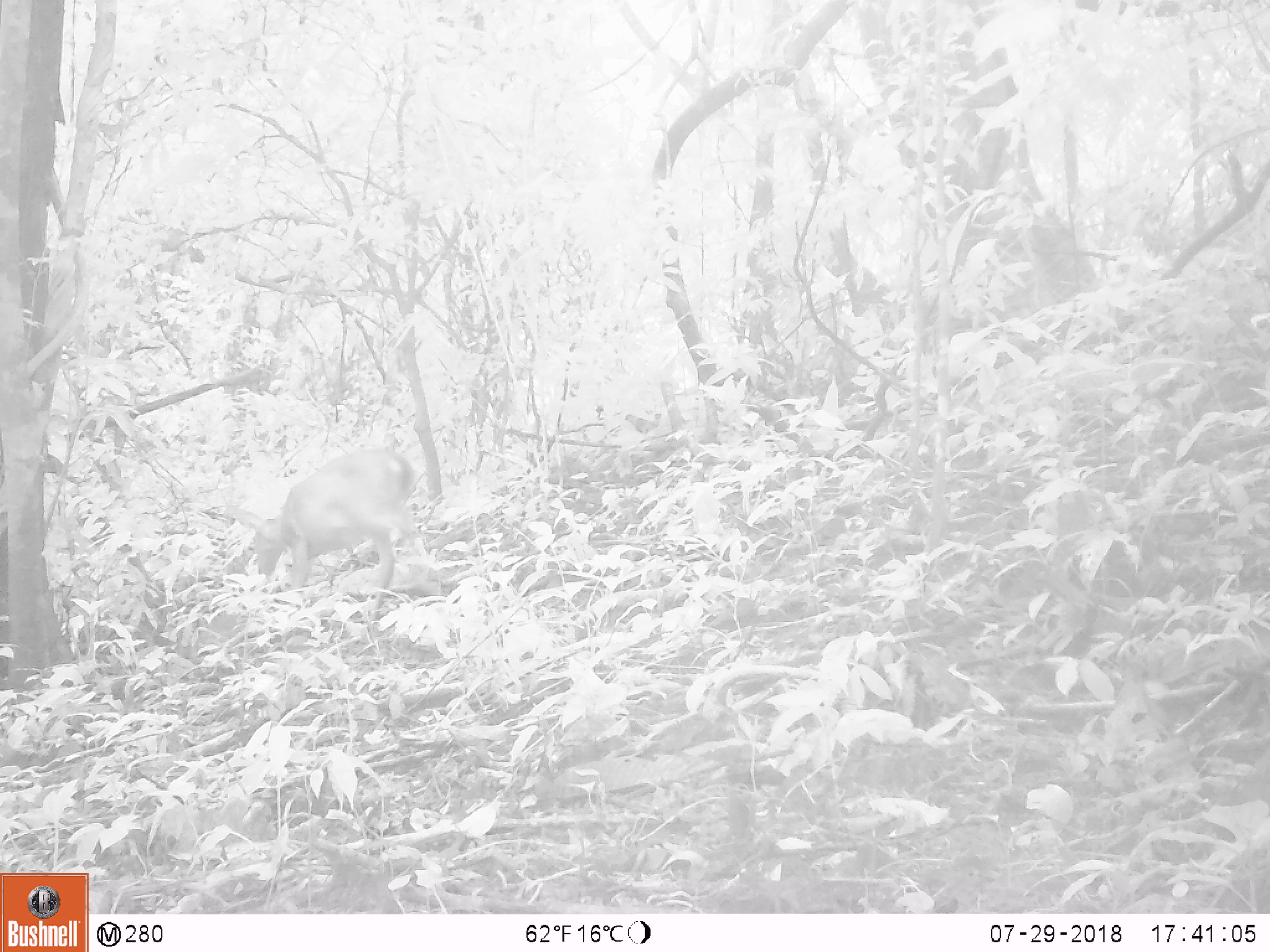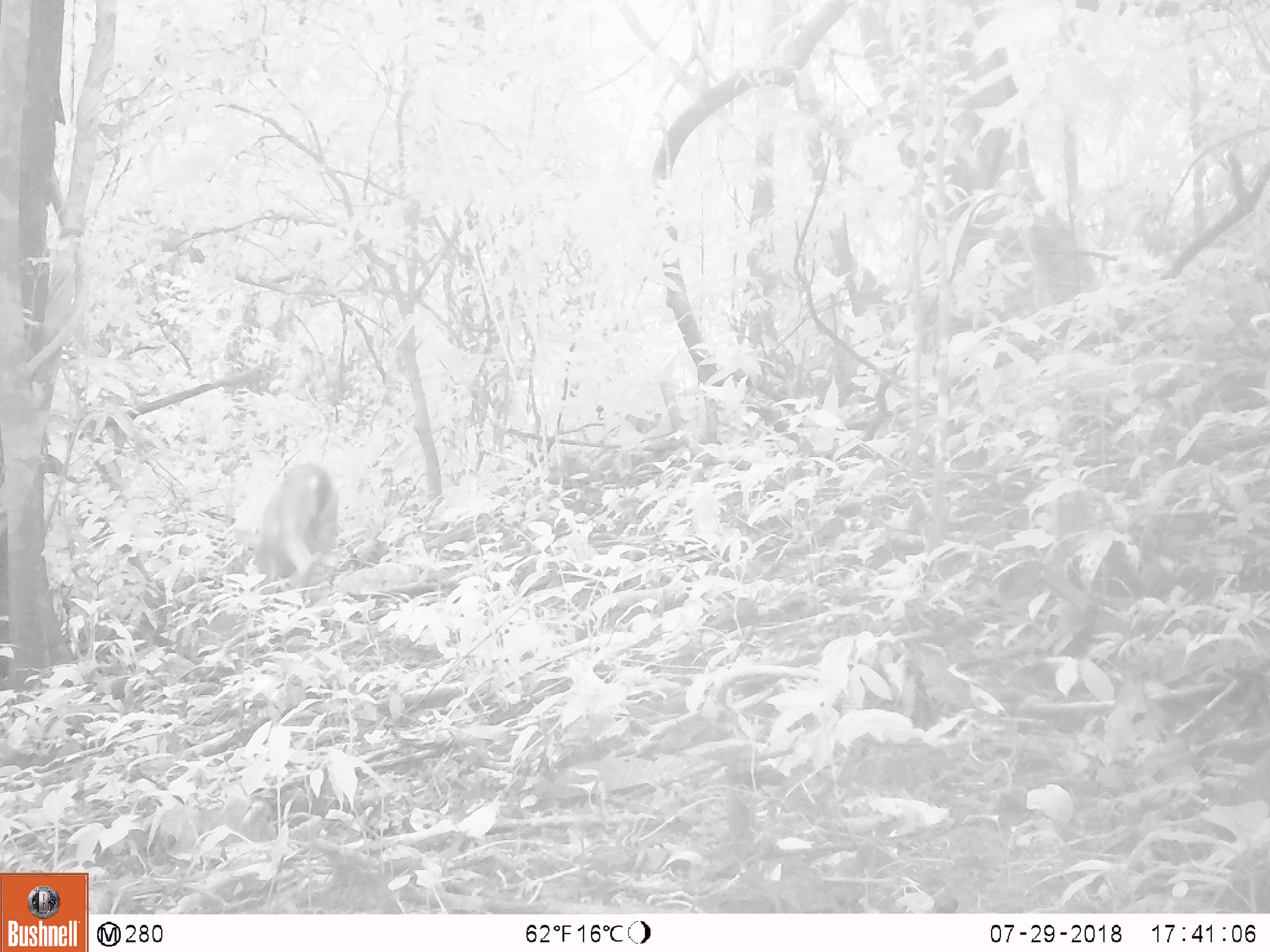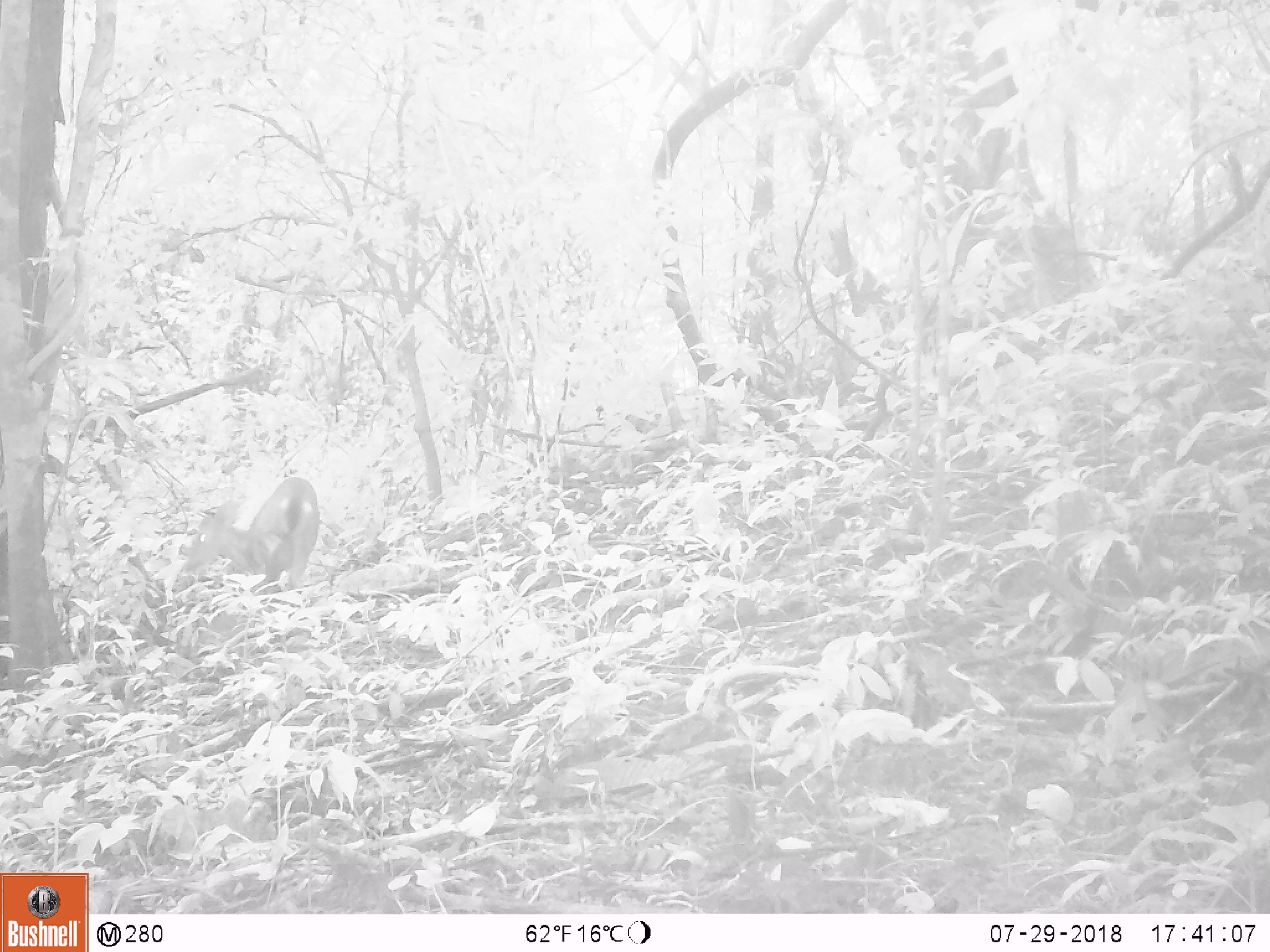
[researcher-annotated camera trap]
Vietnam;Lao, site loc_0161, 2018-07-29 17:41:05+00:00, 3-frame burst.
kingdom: Animalia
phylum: Chordata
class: Mammalia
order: Artiodactyla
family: Cervidae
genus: Muntiacus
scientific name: Muntiacus vuquangensis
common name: large-antlered muntjac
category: large antlered muntjac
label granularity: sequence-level